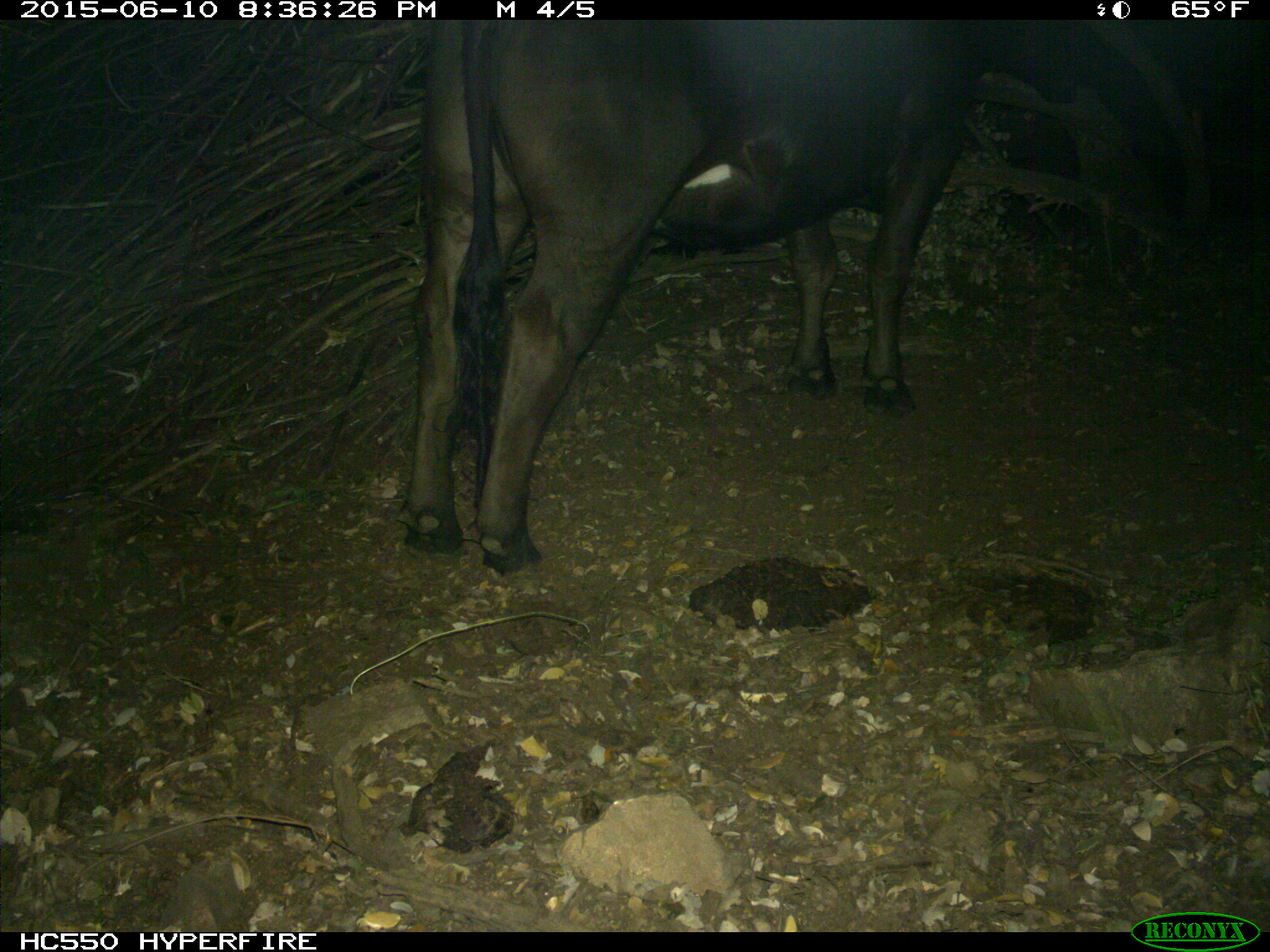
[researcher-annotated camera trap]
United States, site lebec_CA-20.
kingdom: Animalia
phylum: Chordata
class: Mammalia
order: Artiodactyla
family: Bovidae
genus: Bos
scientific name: Bos taurus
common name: domestic cow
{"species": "Bos taurus (domestic cow)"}